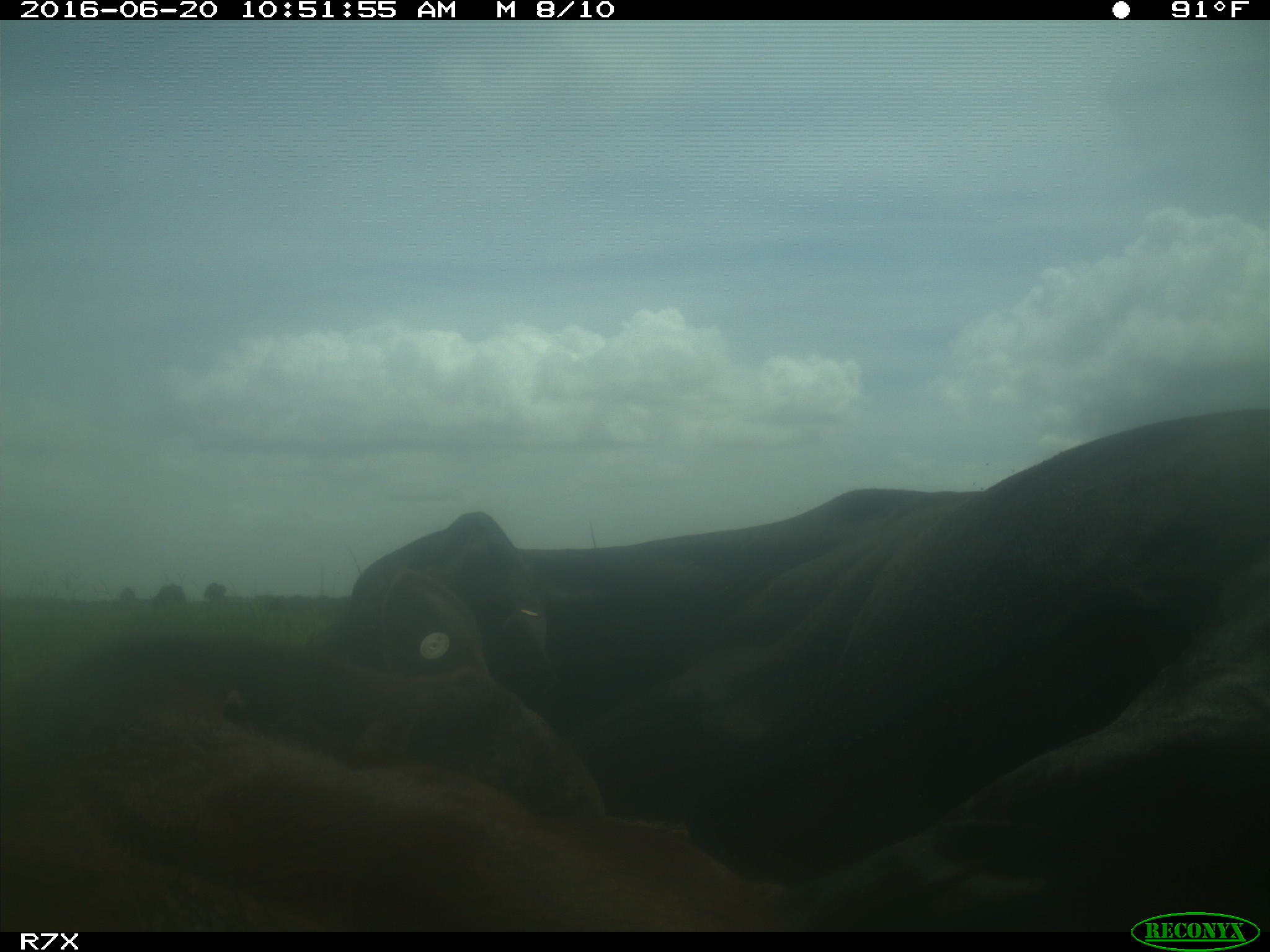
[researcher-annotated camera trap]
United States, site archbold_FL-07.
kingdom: Animalia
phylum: Chordata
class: Mammalia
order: Artiodactyla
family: Bovidae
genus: Bos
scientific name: Bos taurus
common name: domestic cow